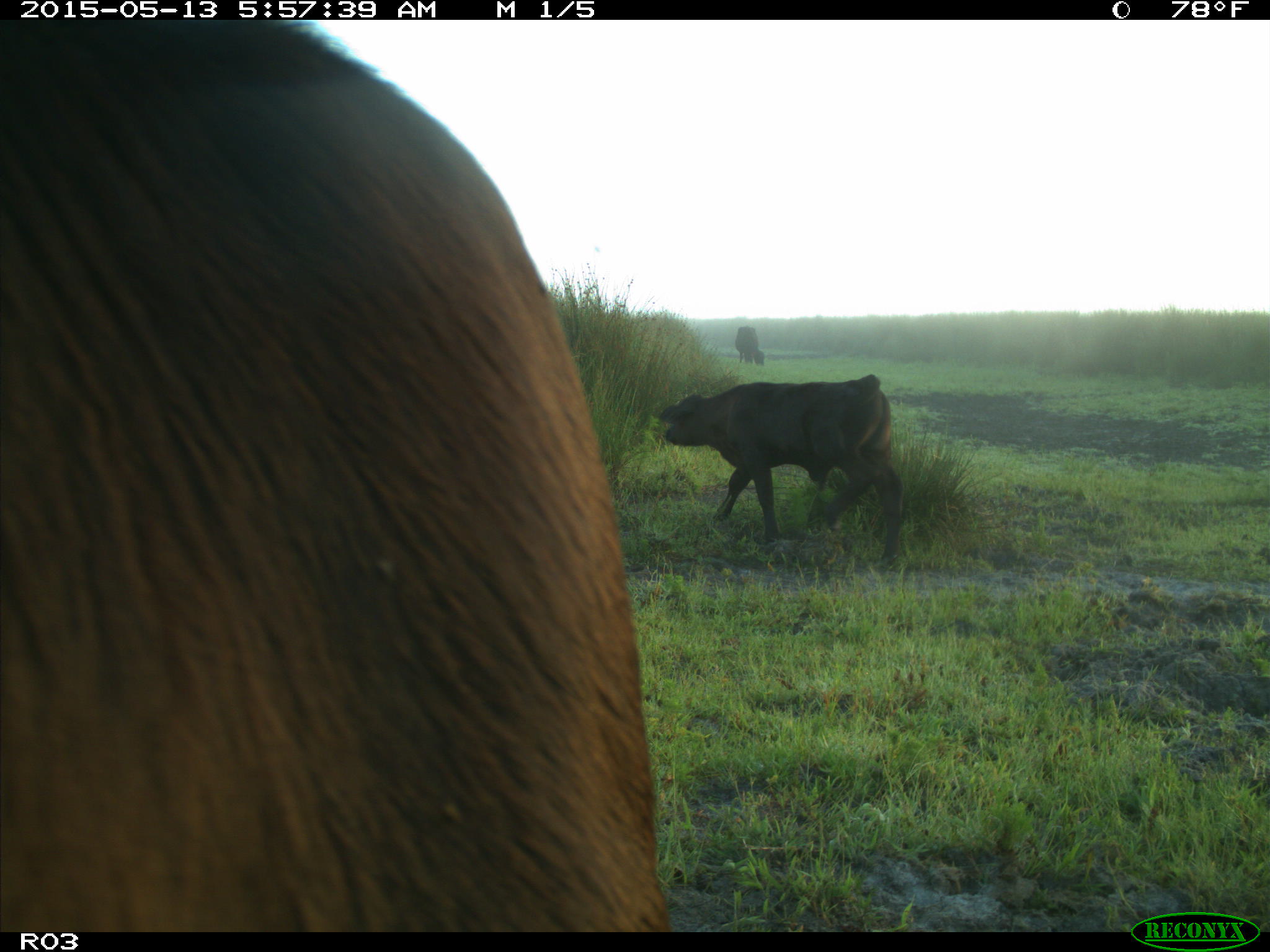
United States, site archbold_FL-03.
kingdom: Animalia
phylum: Chordata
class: Mammalia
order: Artiodactyla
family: Bovidae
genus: Bos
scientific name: Bos taurus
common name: domestic cow